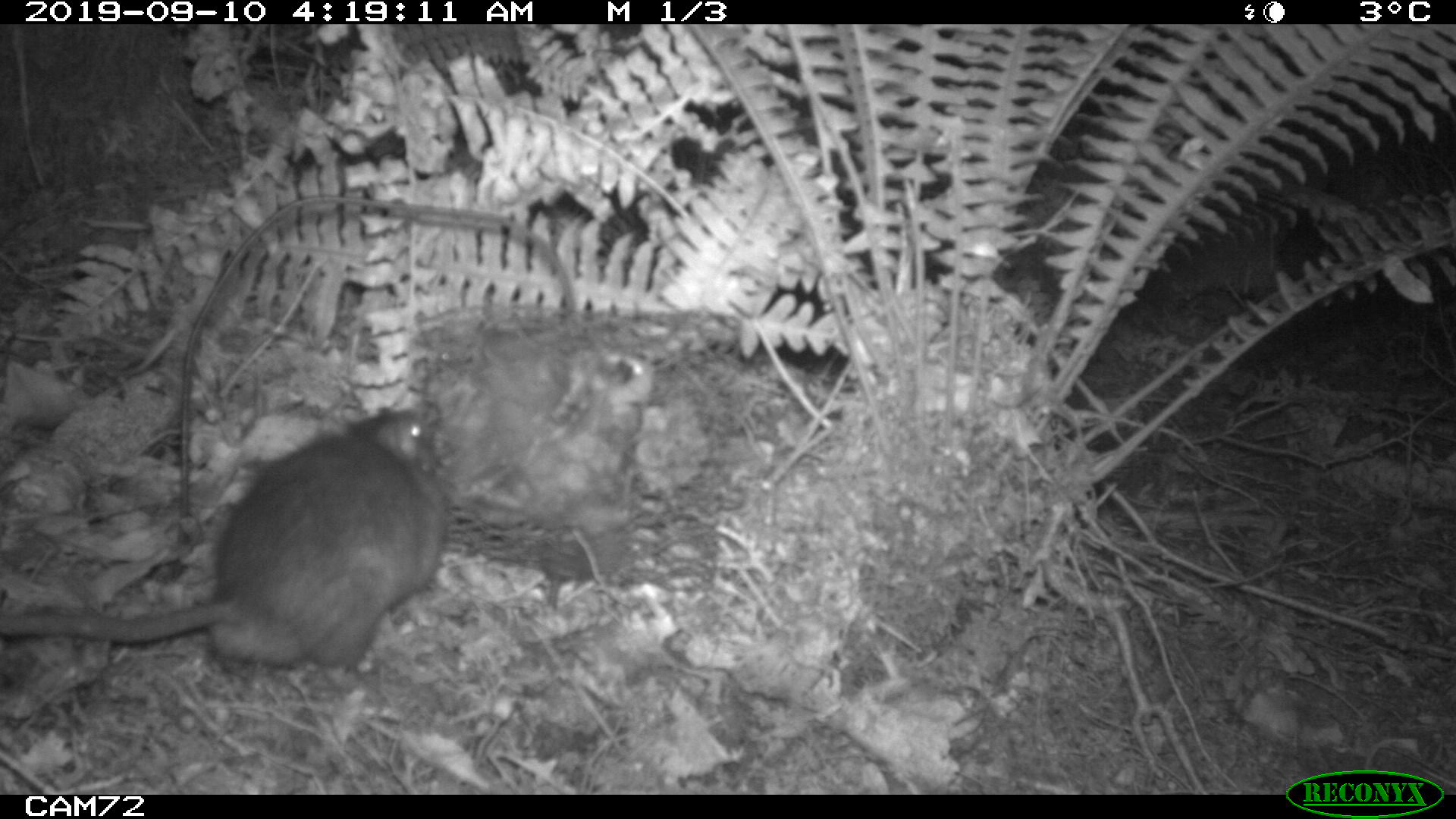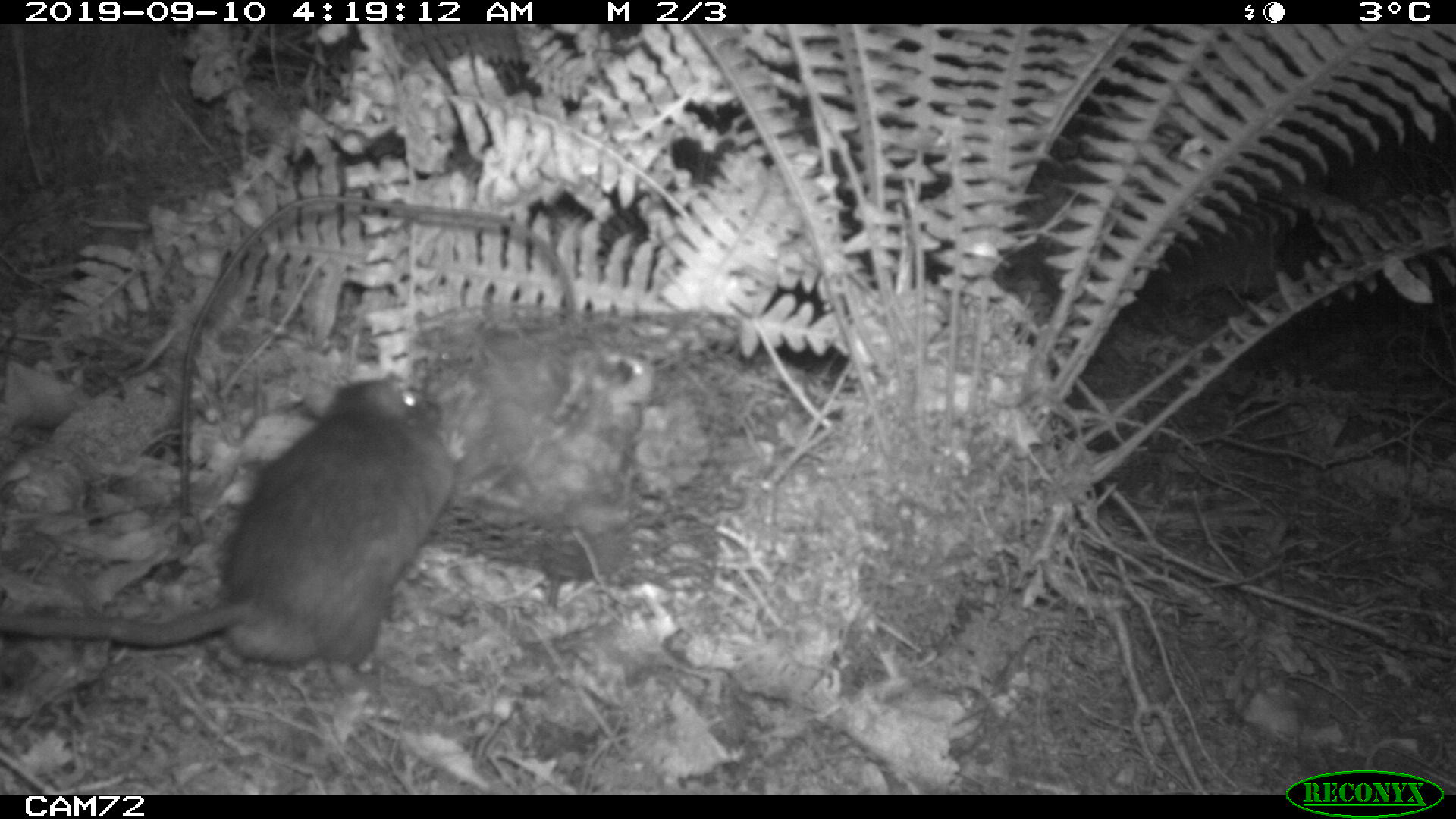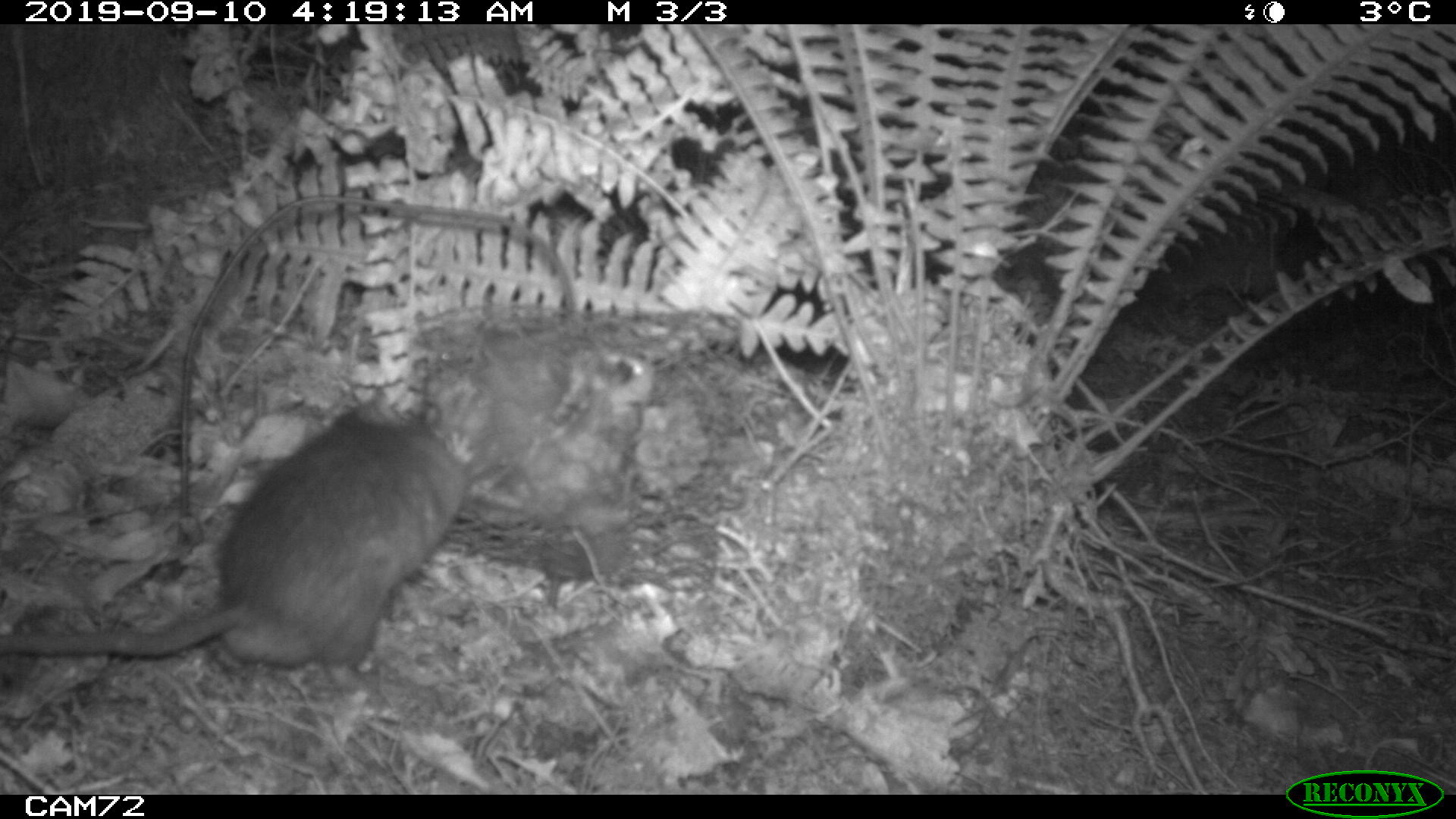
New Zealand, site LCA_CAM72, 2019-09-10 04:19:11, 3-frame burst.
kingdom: Animalia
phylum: Chordata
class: Mammalia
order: Rodentia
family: Muridae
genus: Rattus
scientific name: Rattus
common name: rat